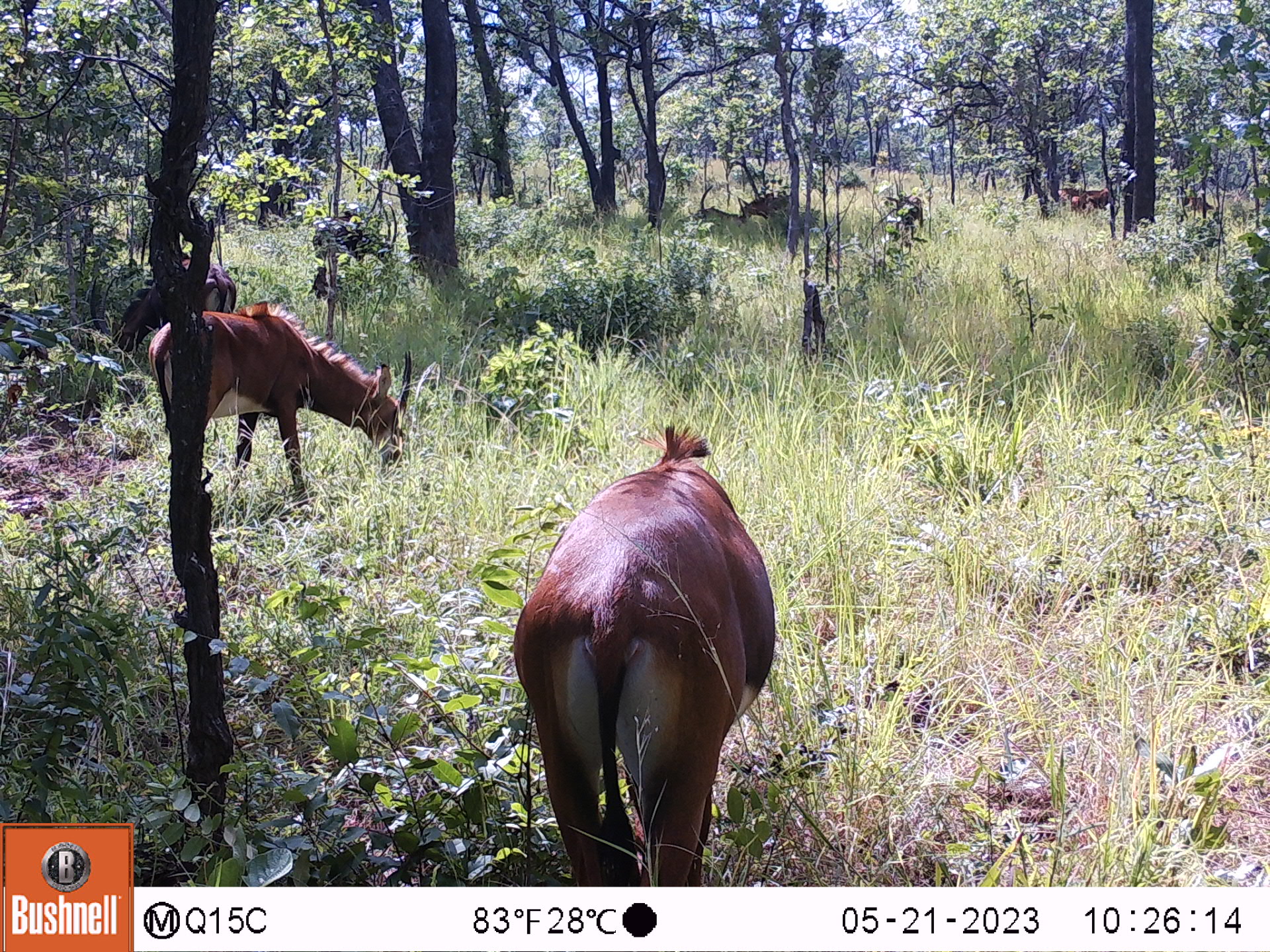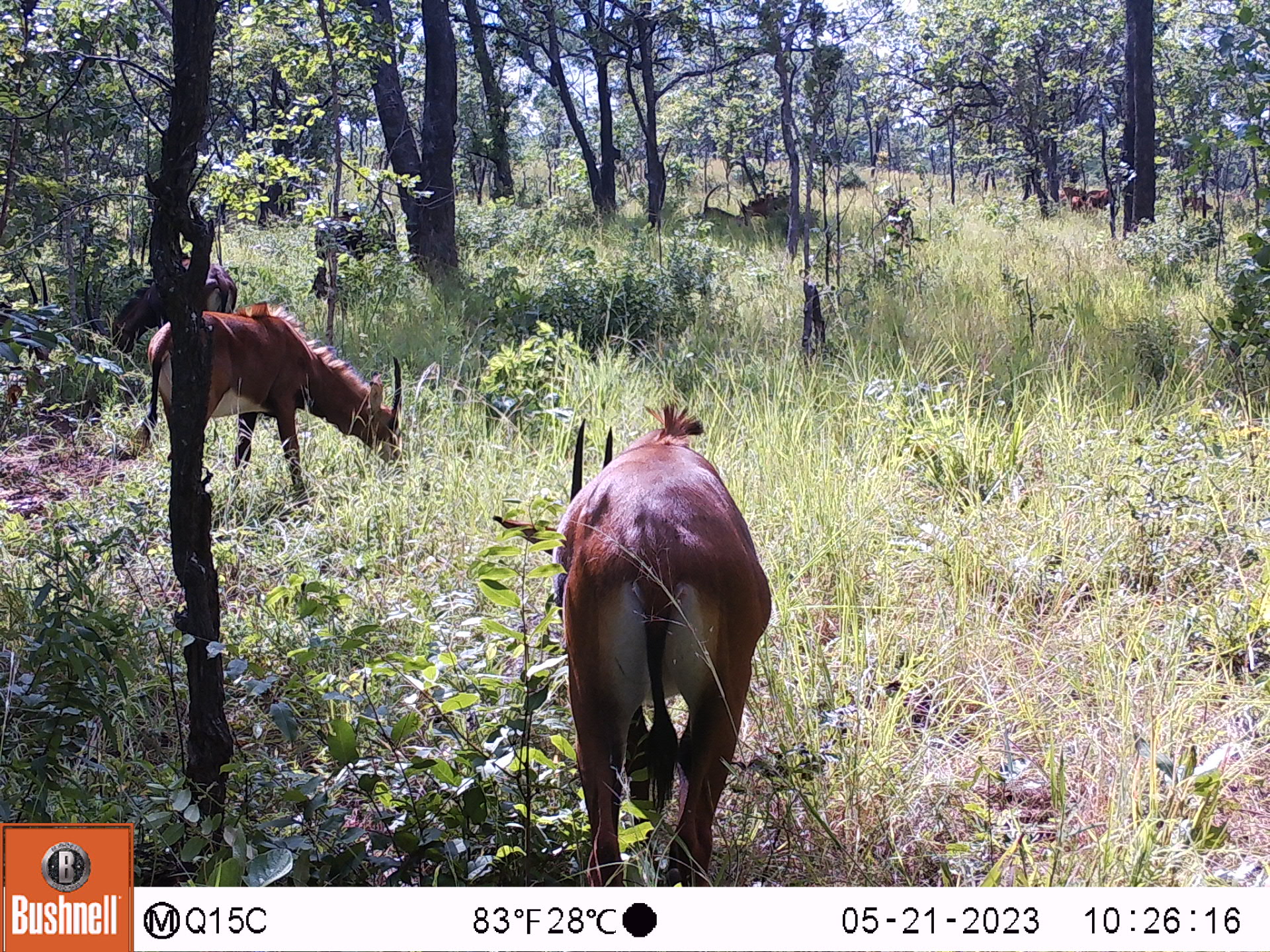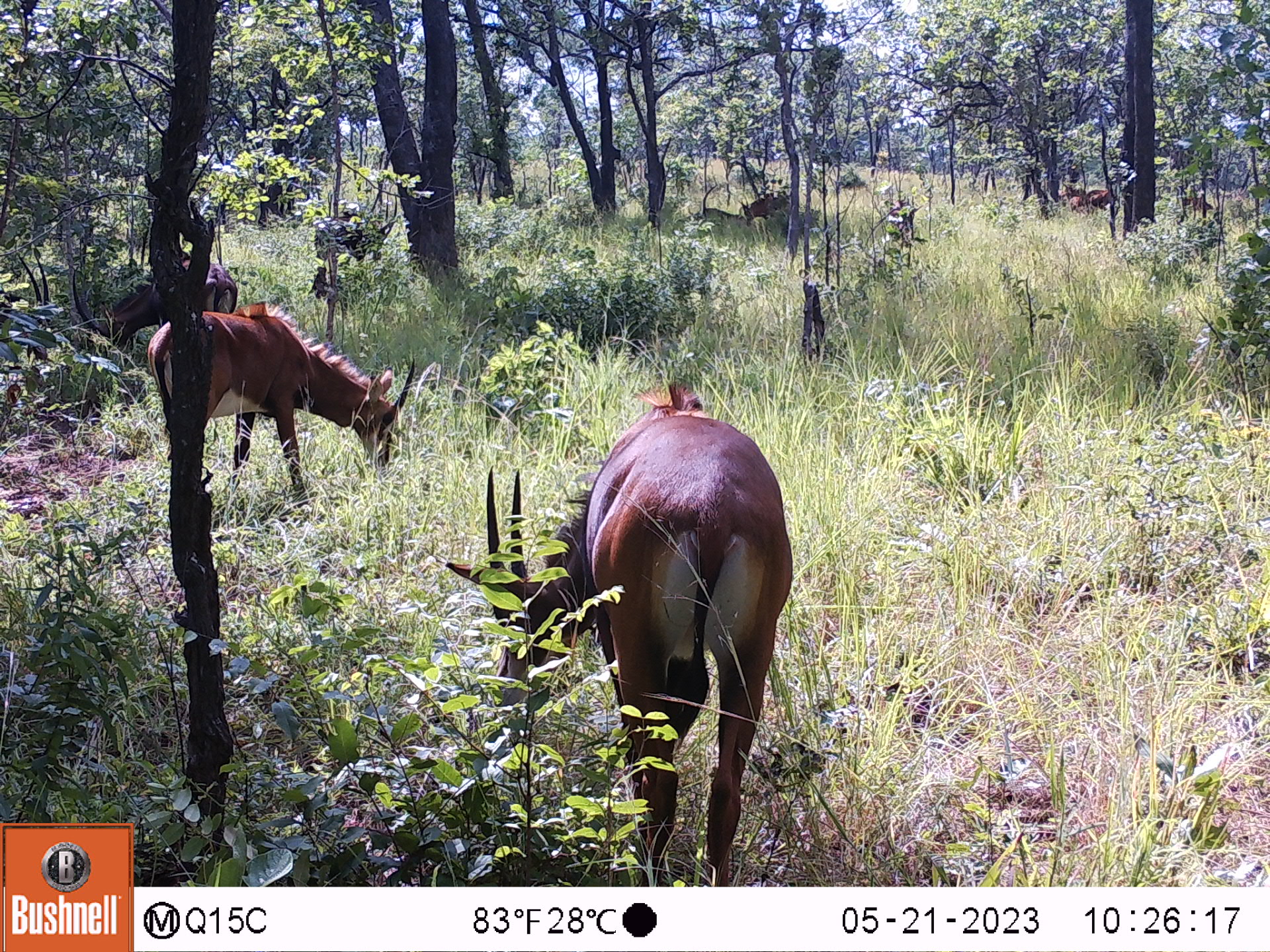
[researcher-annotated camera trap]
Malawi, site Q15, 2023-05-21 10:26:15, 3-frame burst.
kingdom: Animalia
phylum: Chordata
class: Mammalia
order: Artiodactyla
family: Bovidae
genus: Hippotragus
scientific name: Hippotragus niger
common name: sable antelope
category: sable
Sable (sable antelope) (Hippotragus niger), count 11.